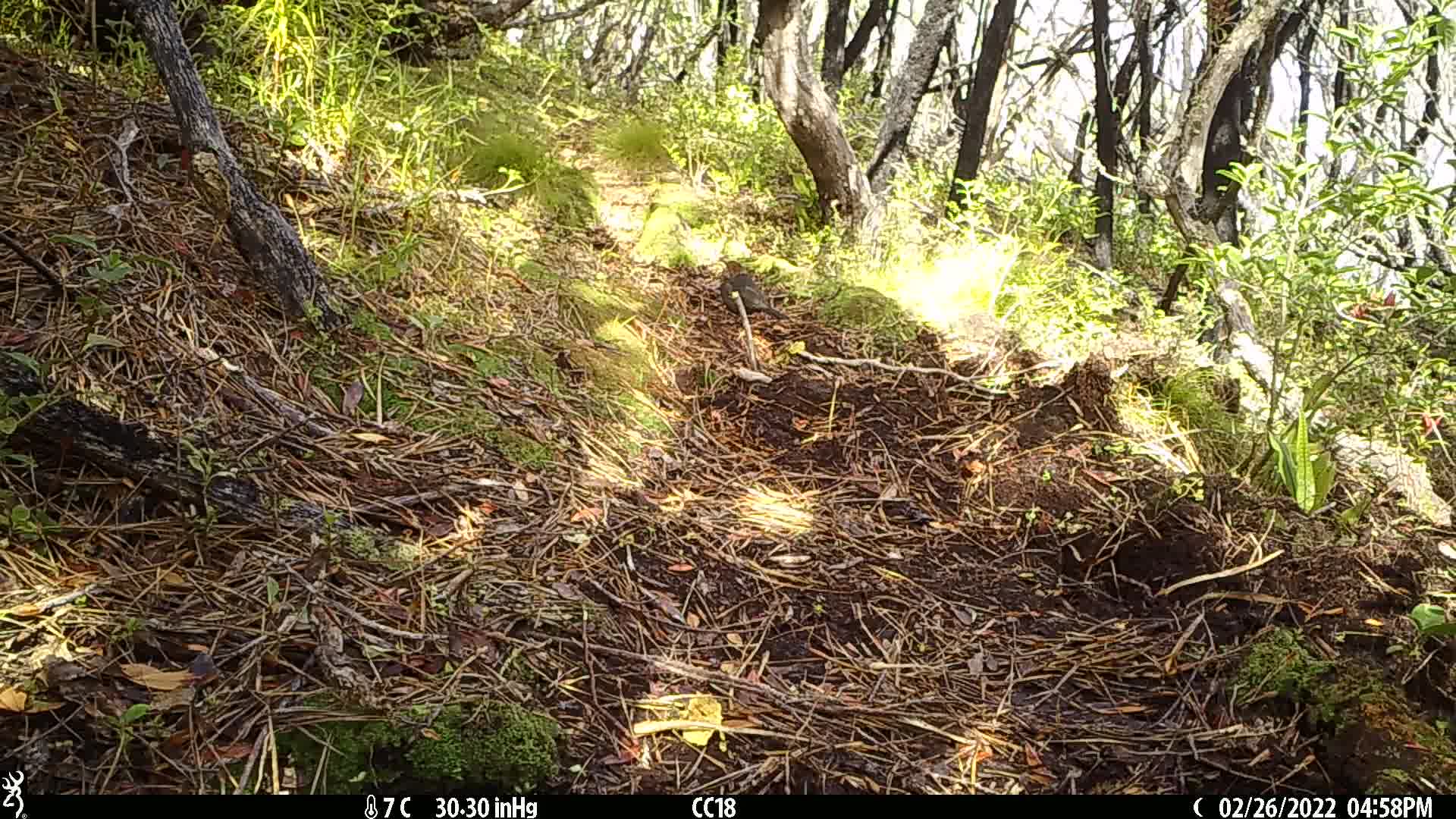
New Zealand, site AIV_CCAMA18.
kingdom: Animalia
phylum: Chordata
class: Aves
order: Passeriformes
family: Turdidae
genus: Turdus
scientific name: Turdus merula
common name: eurasian blackbird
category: blackbird